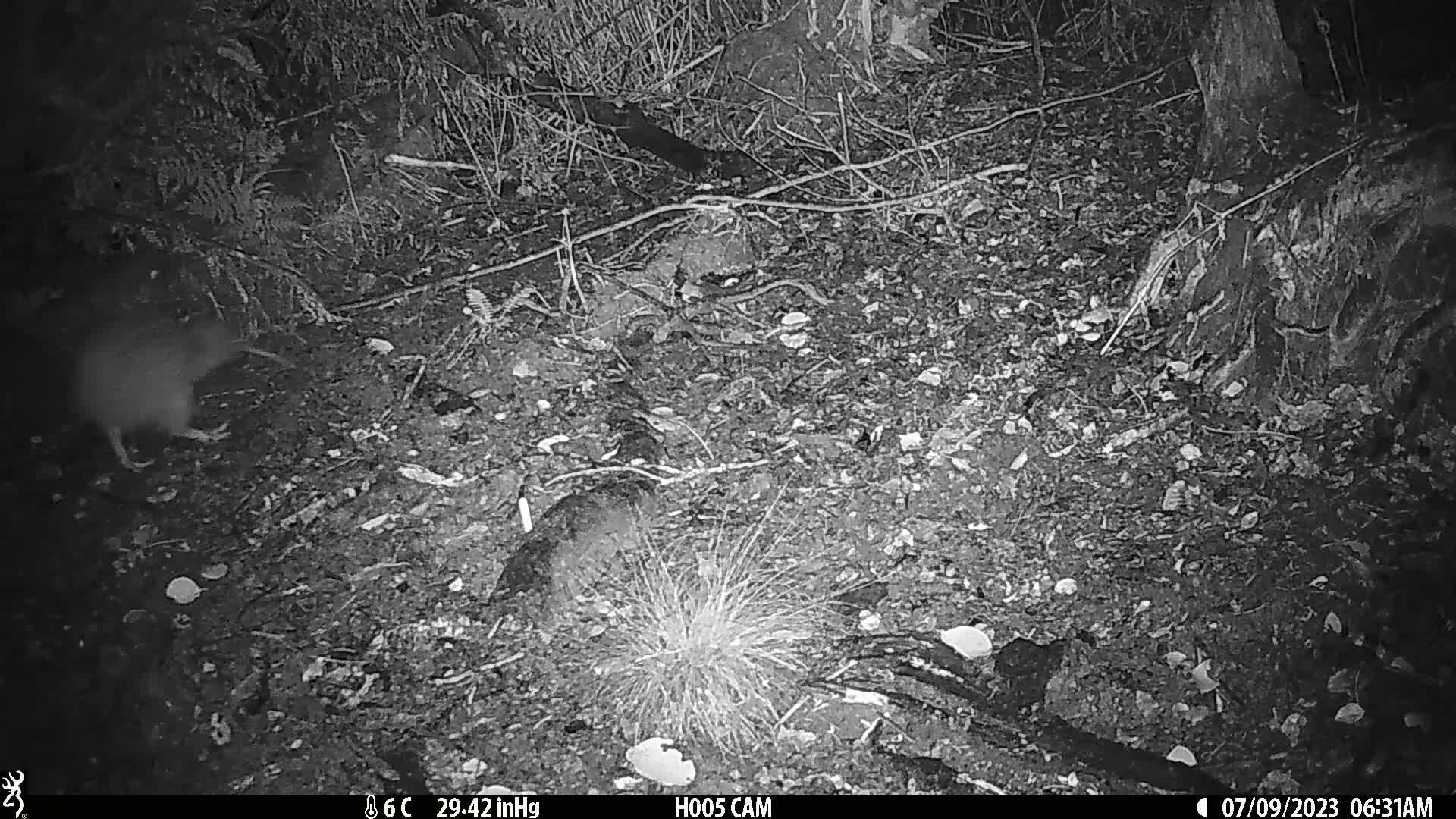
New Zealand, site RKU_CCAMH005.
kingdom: Animalia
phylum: Chordata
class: Aves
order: Apterygiformes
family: Apterygidae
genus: Apteryx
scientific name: Apteryx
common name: kiwi